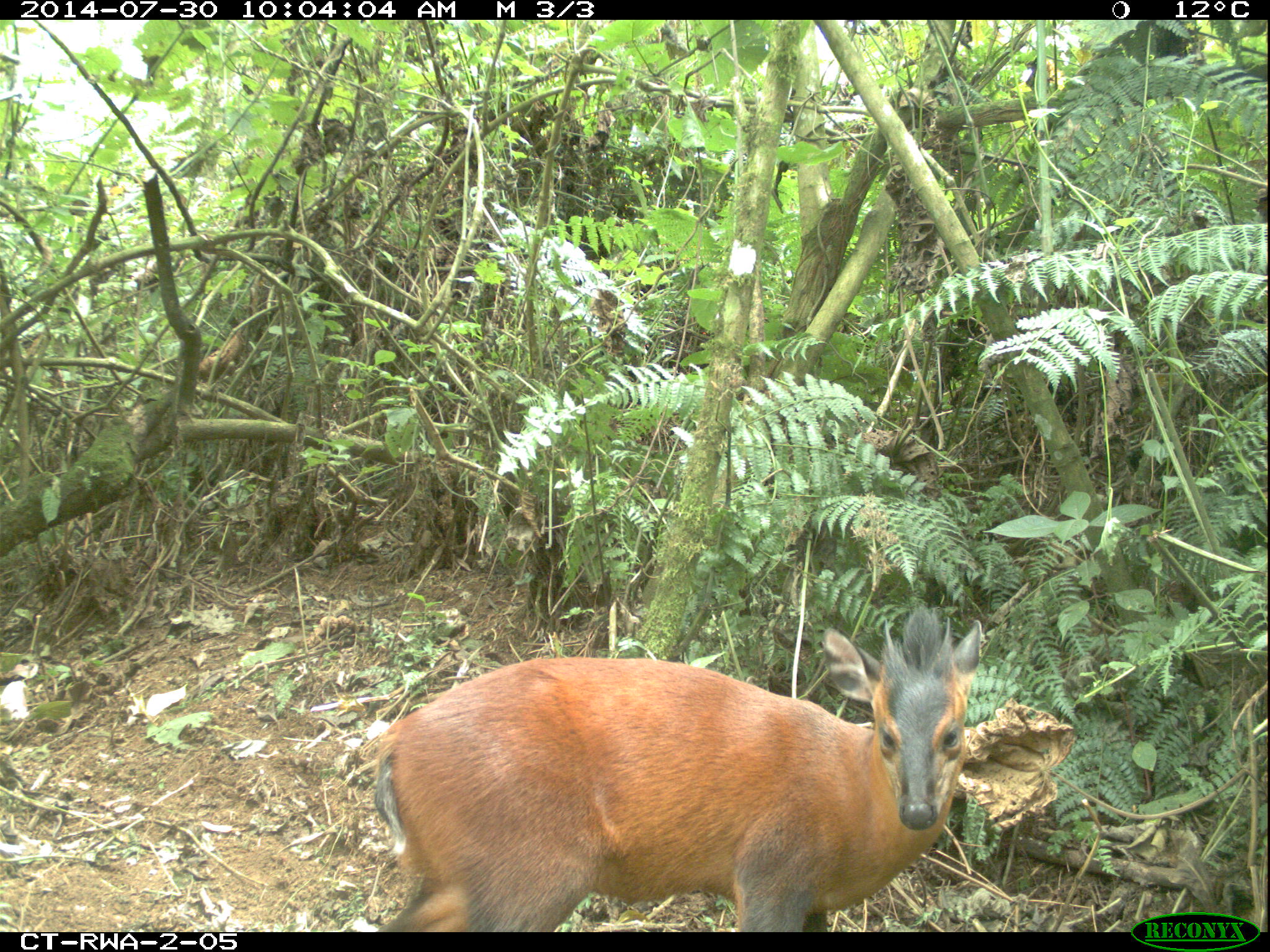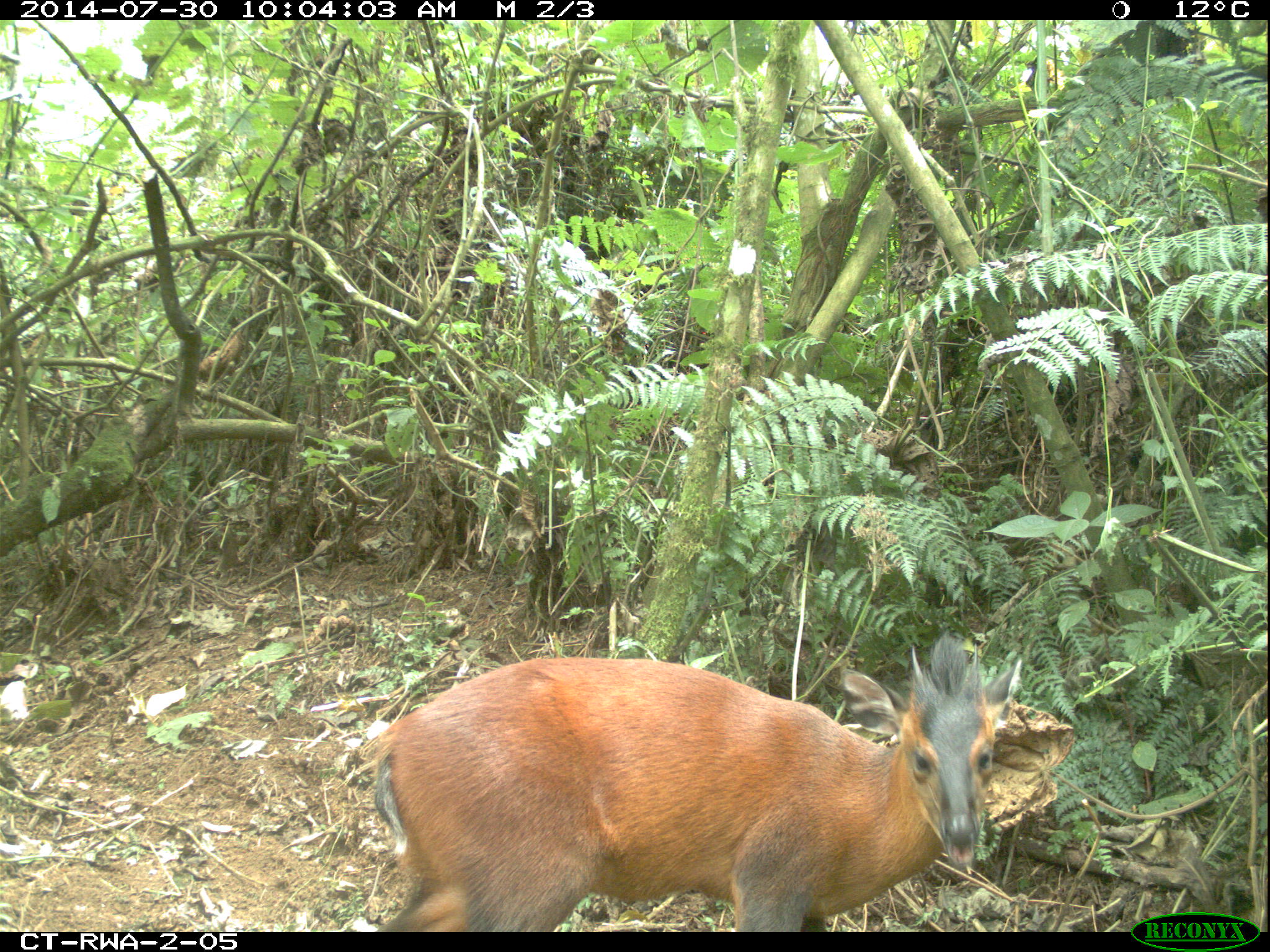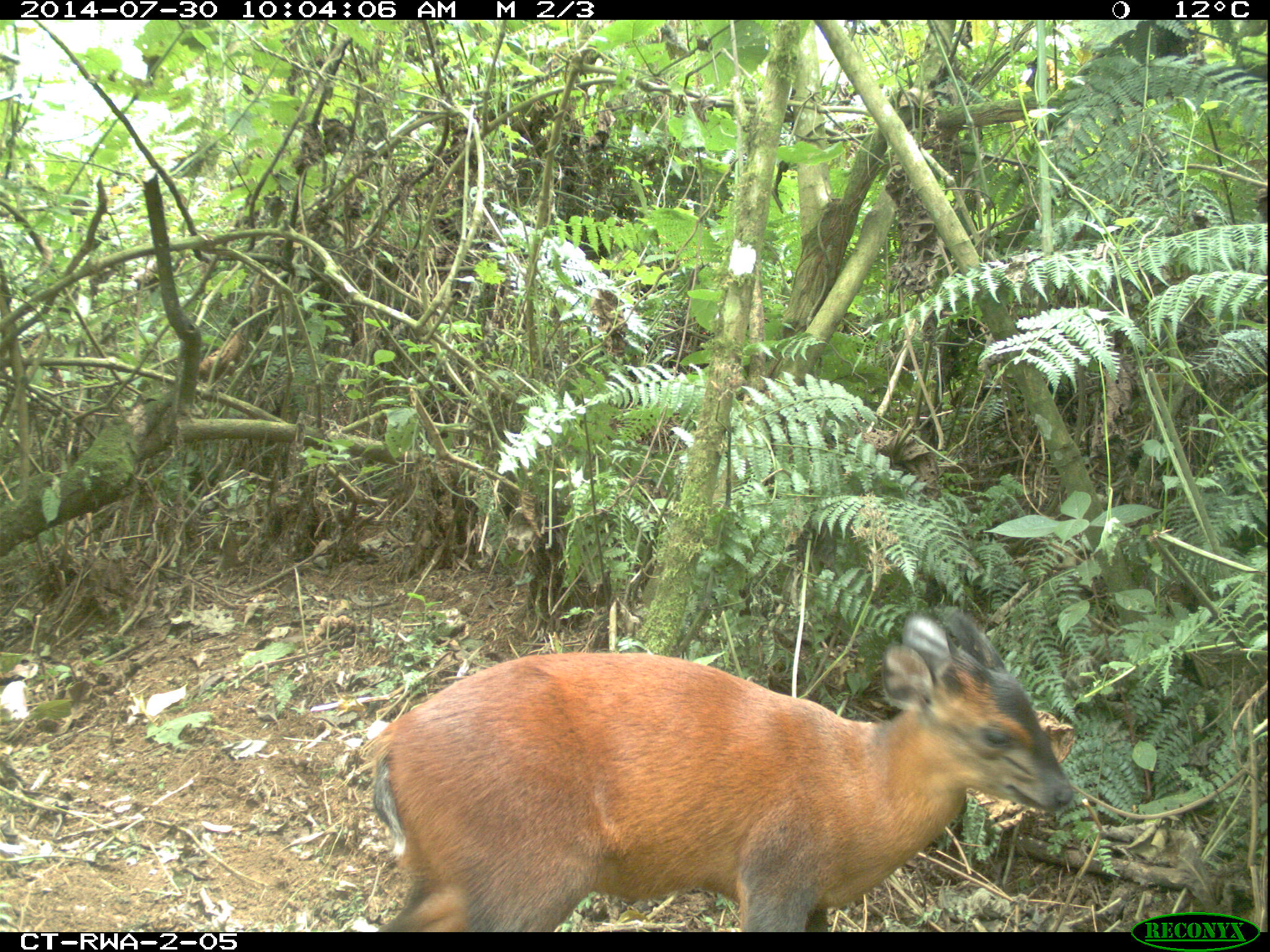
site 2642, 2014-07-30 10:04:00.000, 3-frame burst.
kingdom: Animalia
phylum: Chordata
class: Mammalia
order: Artiodactyla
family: Bovidae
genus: Cephalophus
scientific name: Cephalophus nigrifrons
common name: black-fronted duiker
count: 1